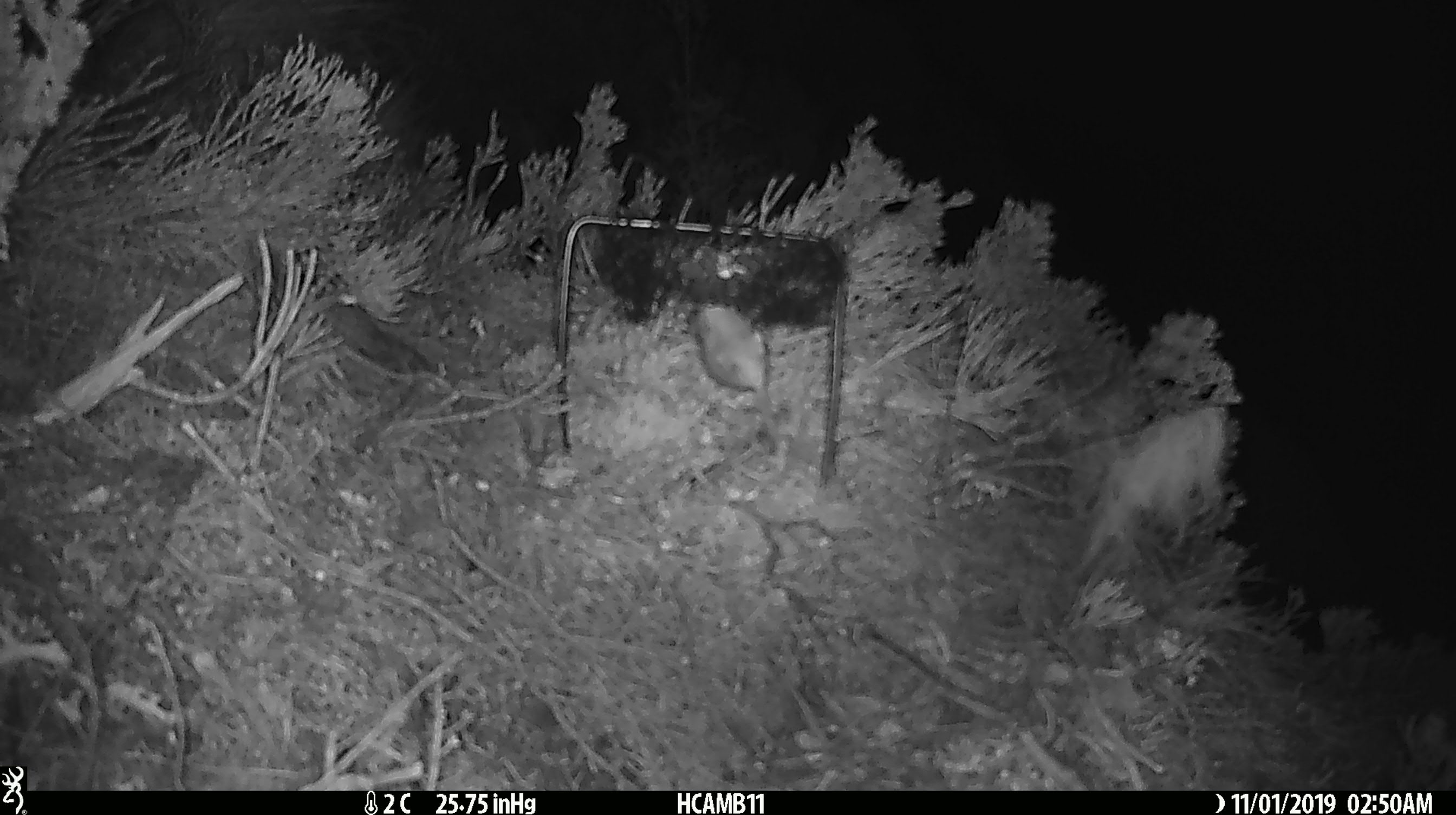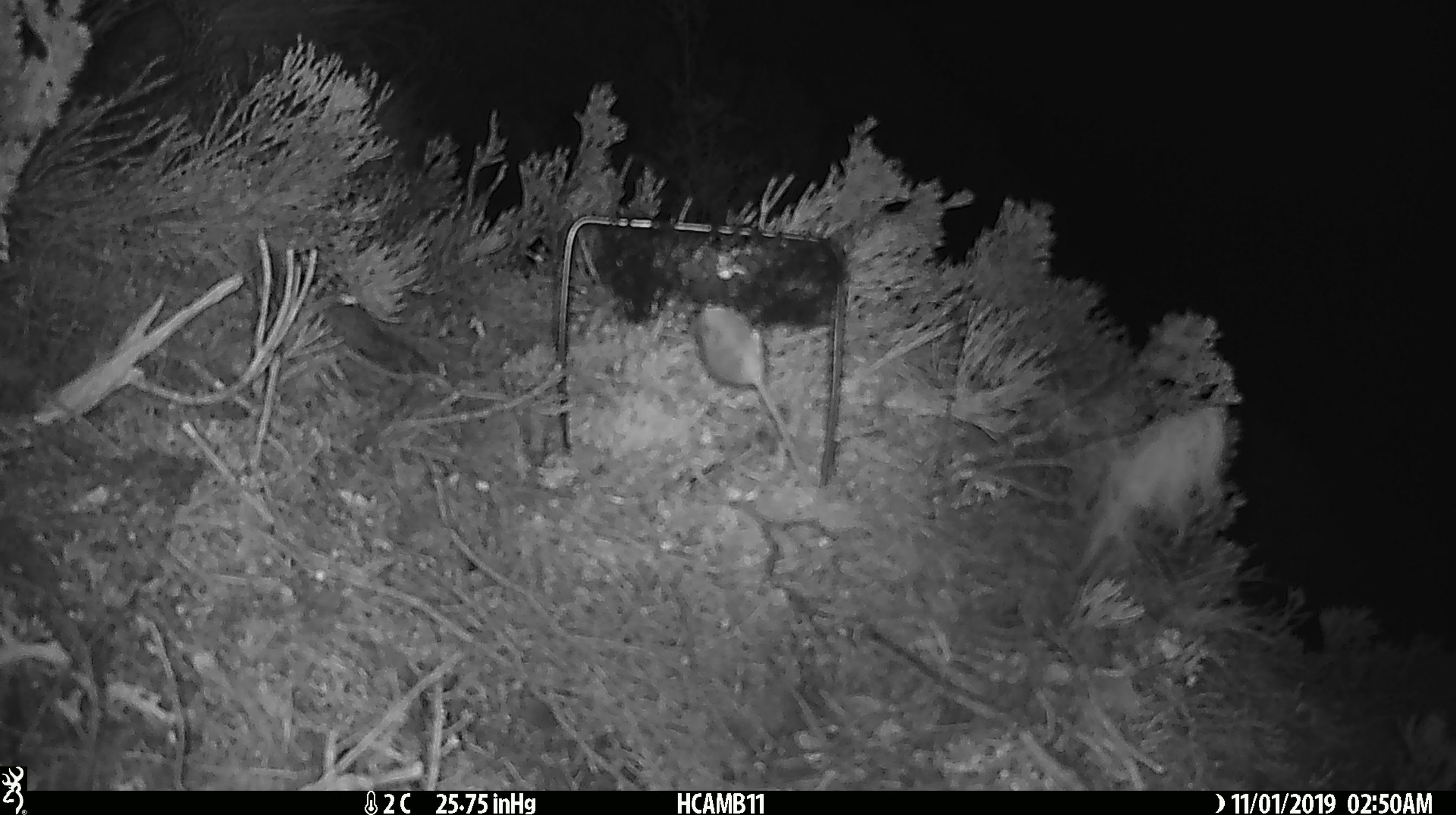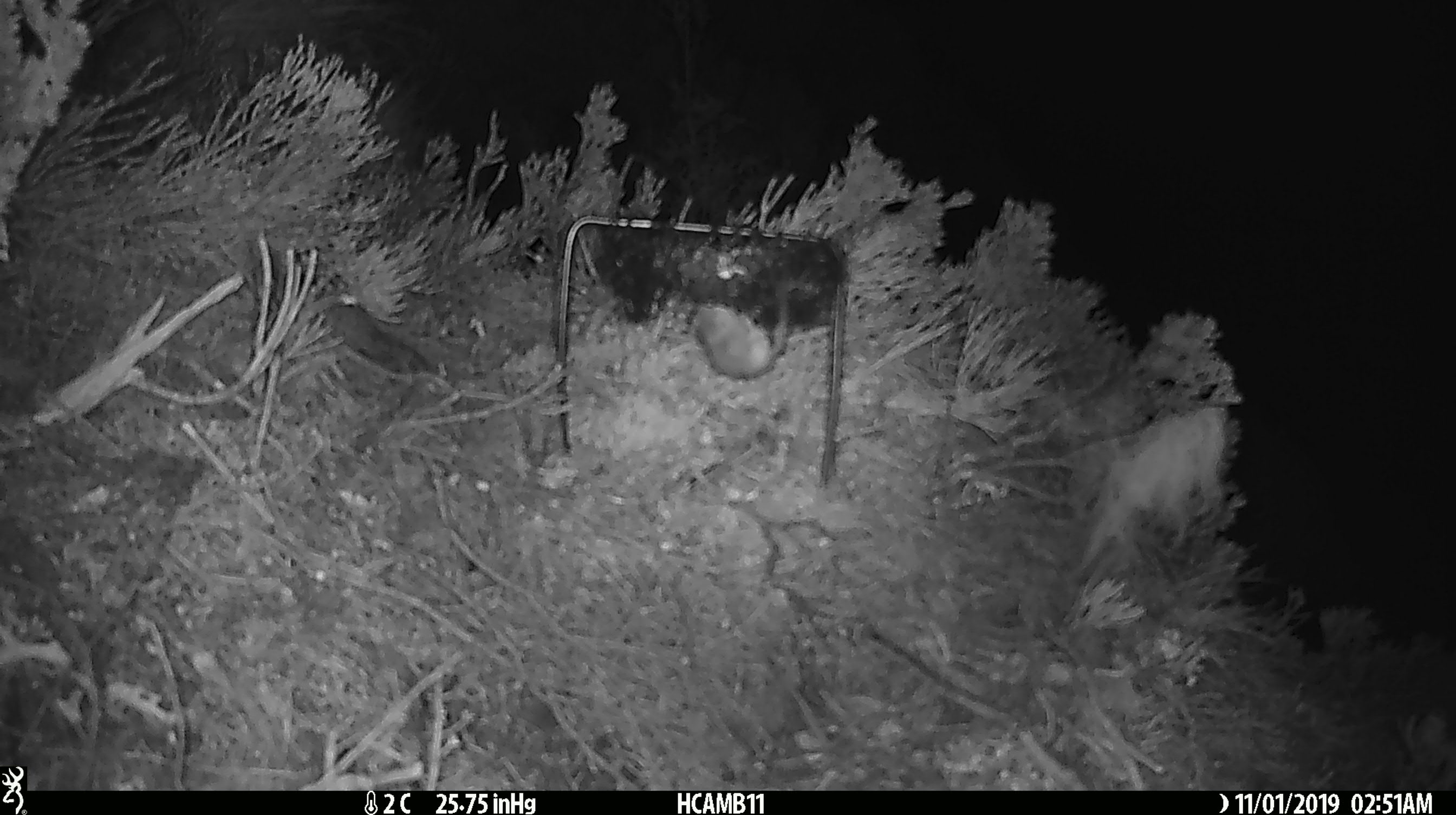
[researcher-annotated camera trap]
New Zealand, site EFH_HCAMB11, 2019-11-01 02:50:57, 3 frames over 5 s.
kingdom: Animalia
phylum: Chordata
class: Mammalia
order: Rodentia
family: Muridae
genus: Mus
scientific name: Mus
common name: mouse